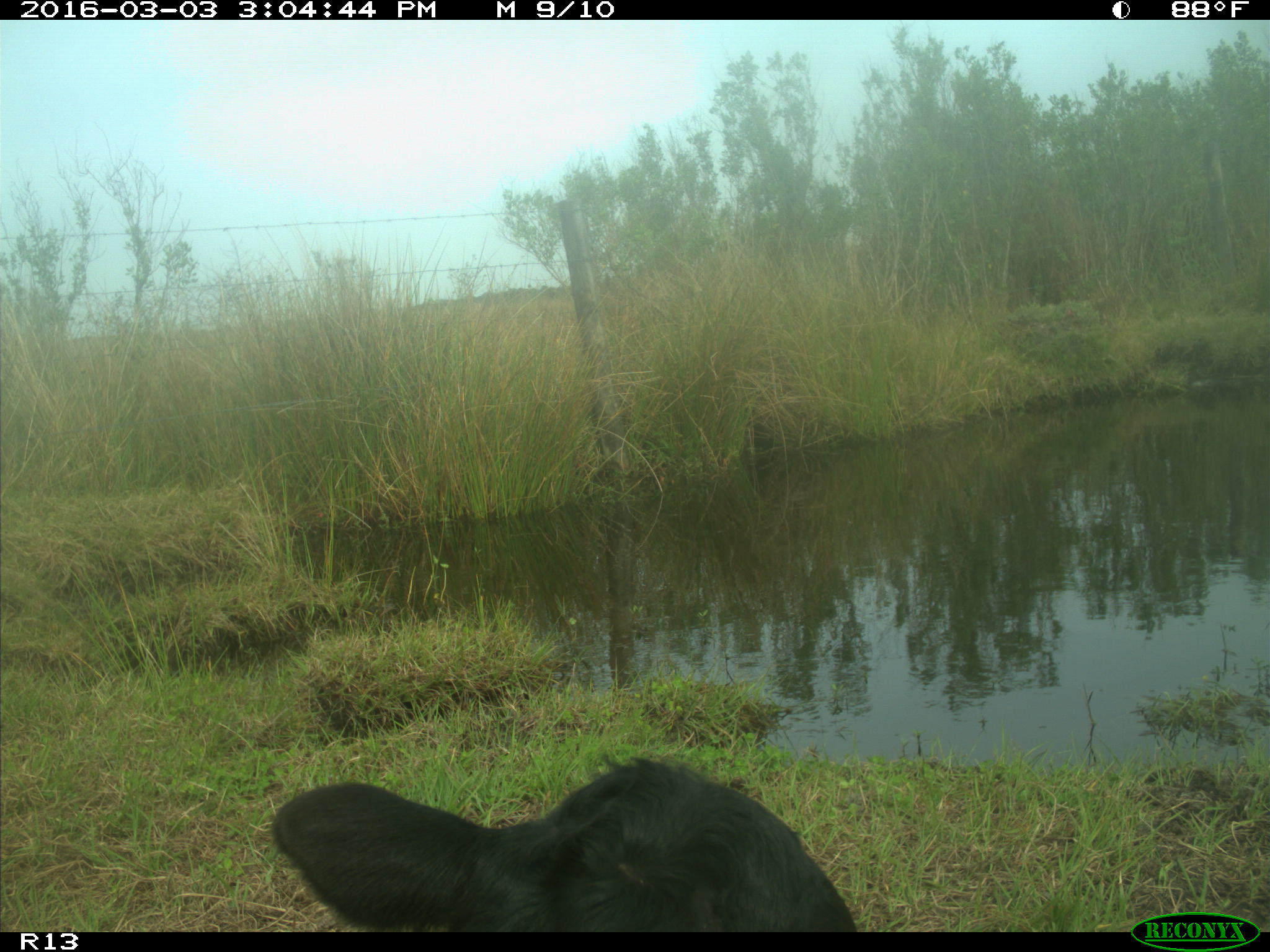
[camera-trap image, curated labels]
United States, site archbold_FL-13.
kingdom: Animalia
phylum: Chordata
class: Mammalia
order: Artiodactyla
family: Bovidae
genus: Bos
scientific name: Bos taurus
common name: domestic cow